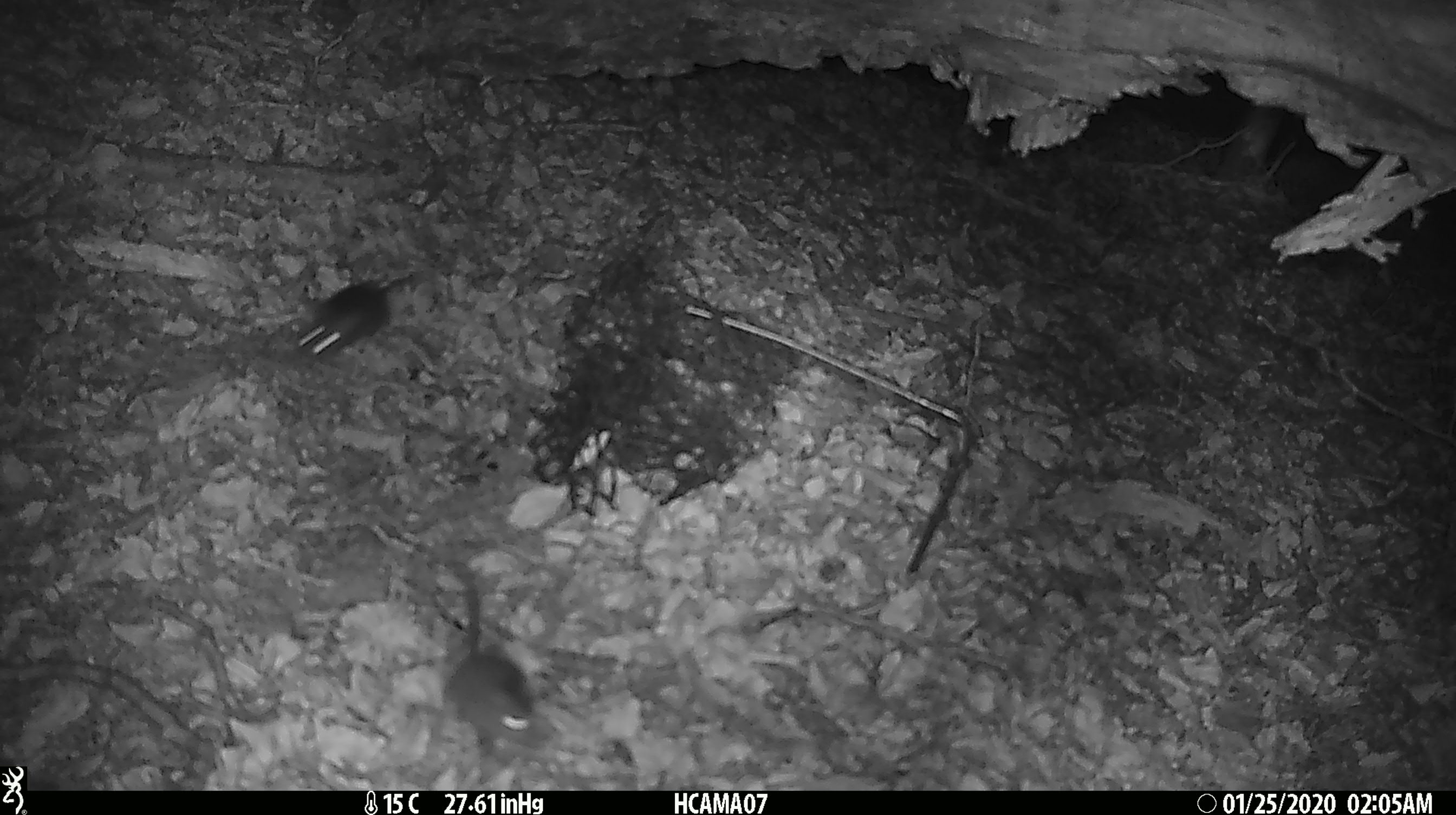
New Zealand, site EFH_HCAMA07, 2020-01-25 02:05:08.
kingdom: Animalia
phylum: Chordata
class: Mammalia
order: Rodentia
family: Muridae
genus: Mus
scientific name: Mus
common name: mouse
Mouse (Mus).